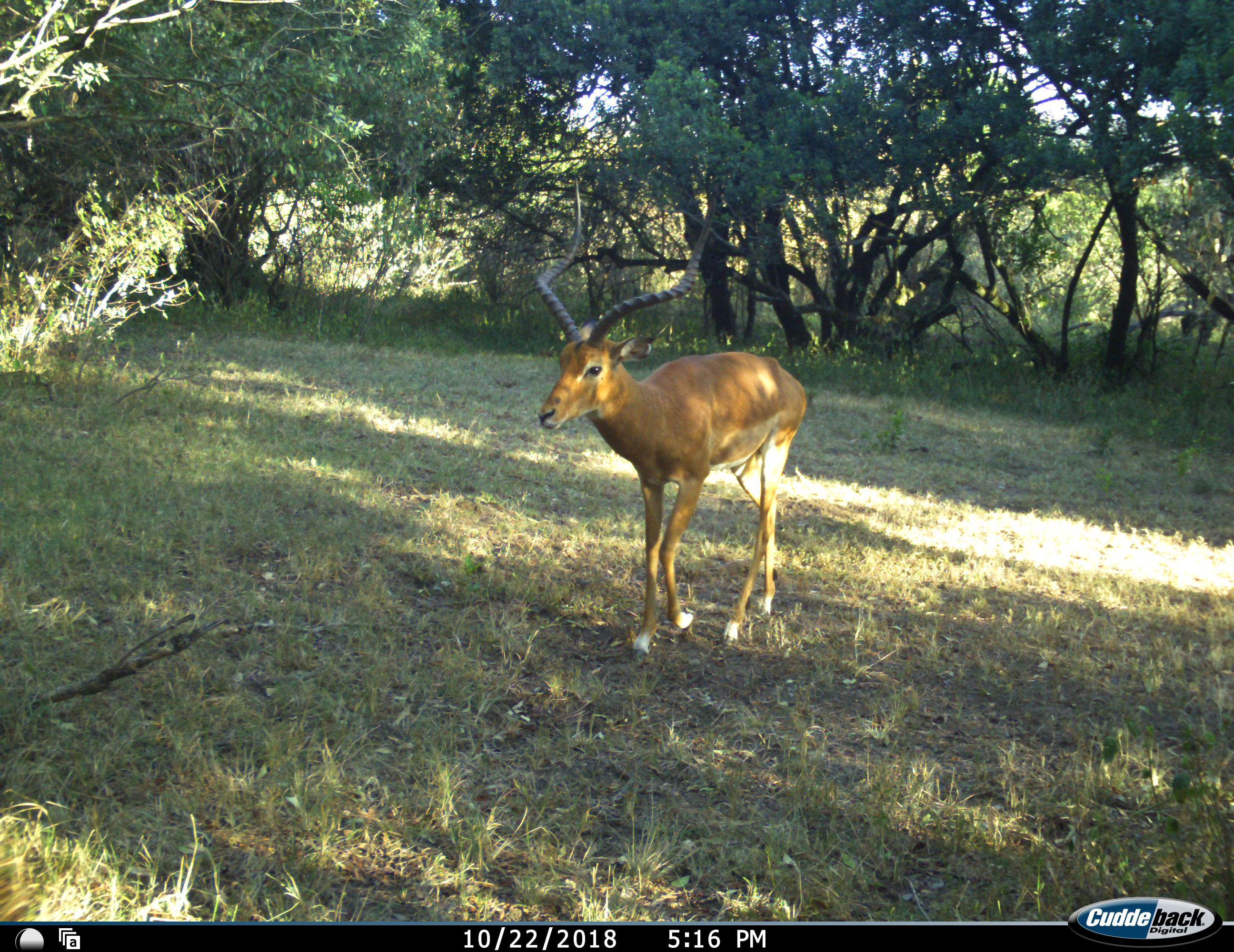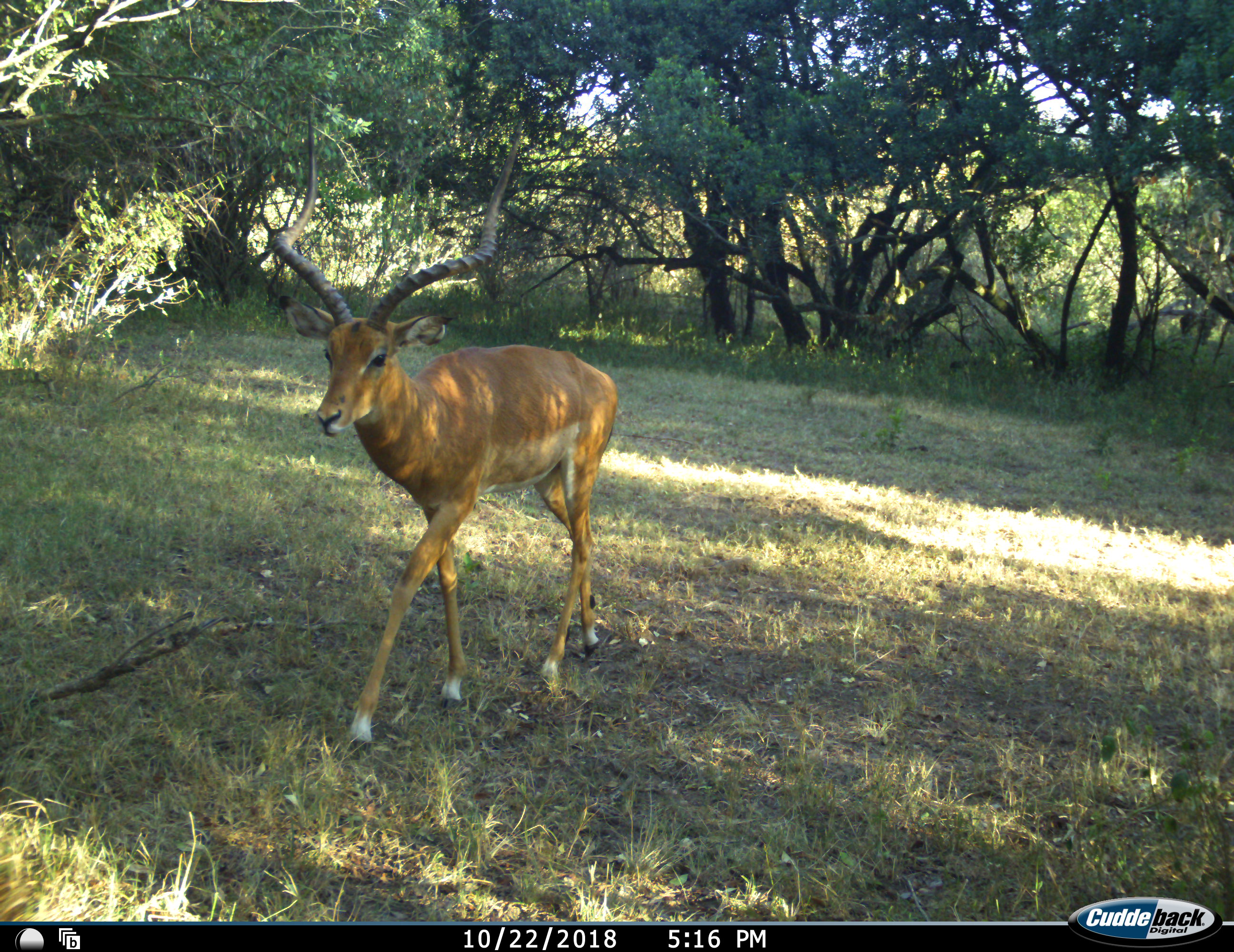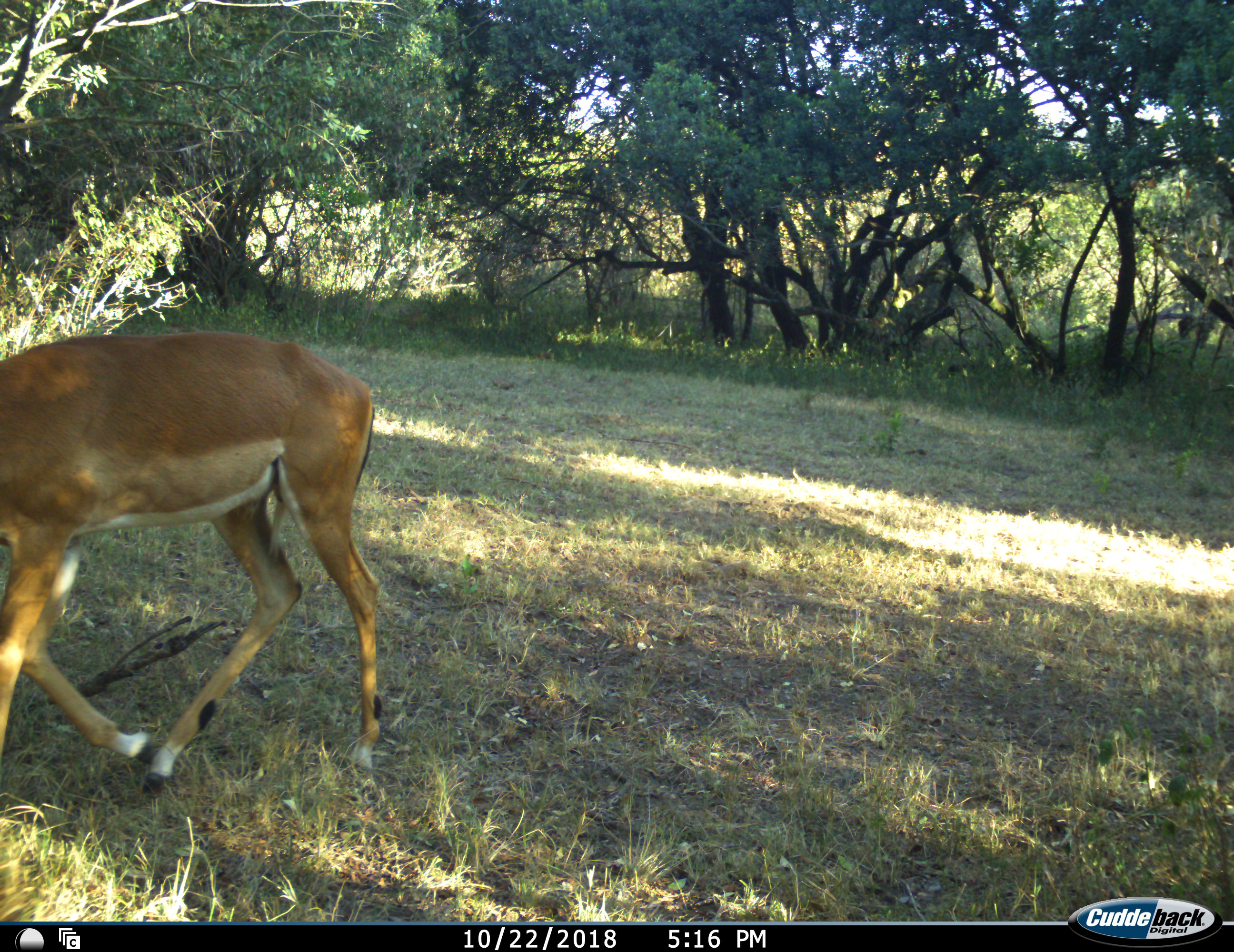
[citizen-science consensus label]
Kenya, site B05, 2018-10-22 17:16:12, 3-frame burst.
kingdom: Animalia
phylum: Chordata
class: Mammalia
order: Artiodactyla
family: Bovidae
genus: Aepyceros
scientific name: Aepyceros melampus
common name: impala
Impala (Aepyceros melampus), count 1. Behavior (volunteer vote fractions): standing 0%, resting 0%, moving 100%, interacting 0%. Young present (vote fraction): 0%. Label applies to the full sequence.